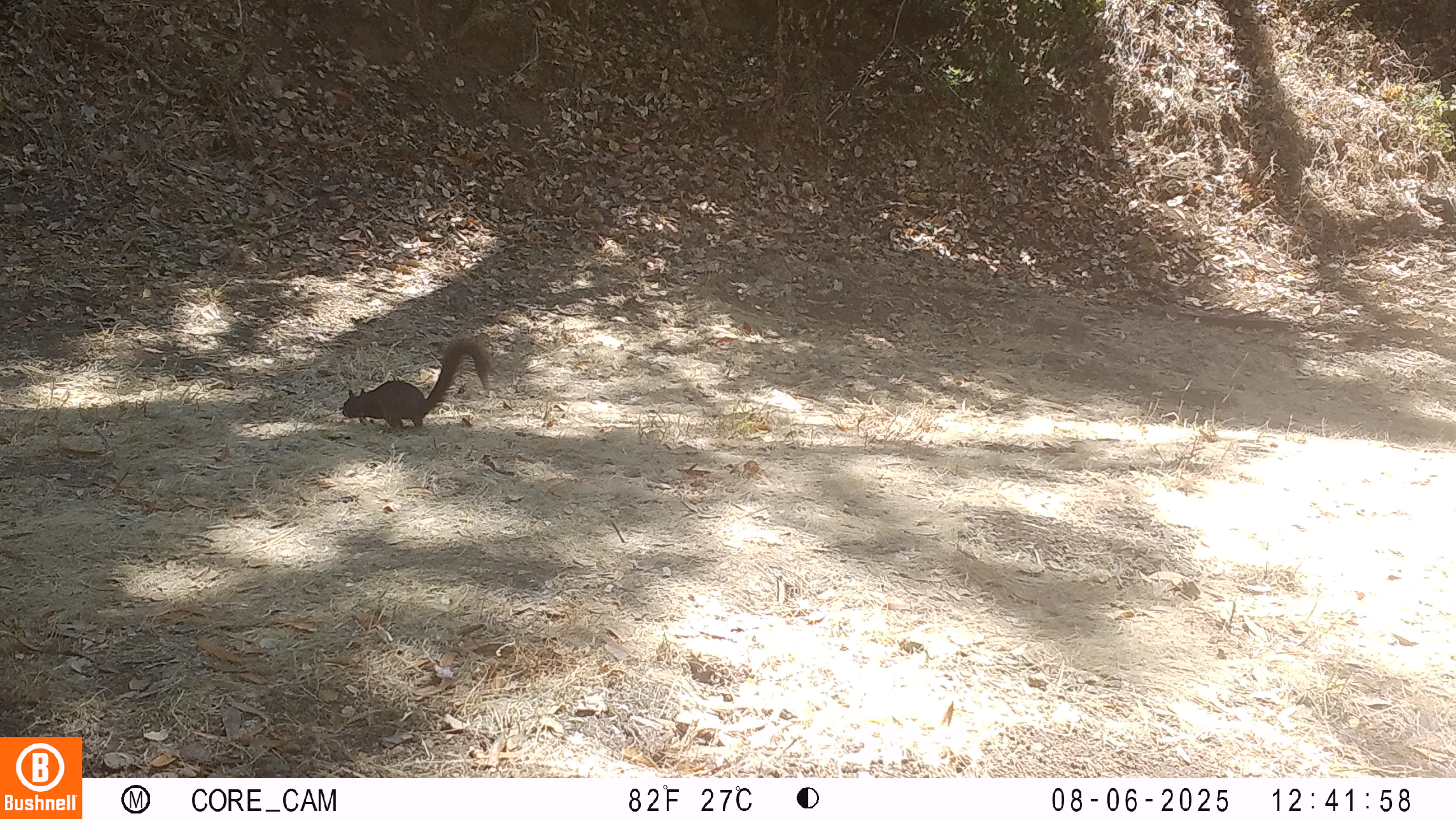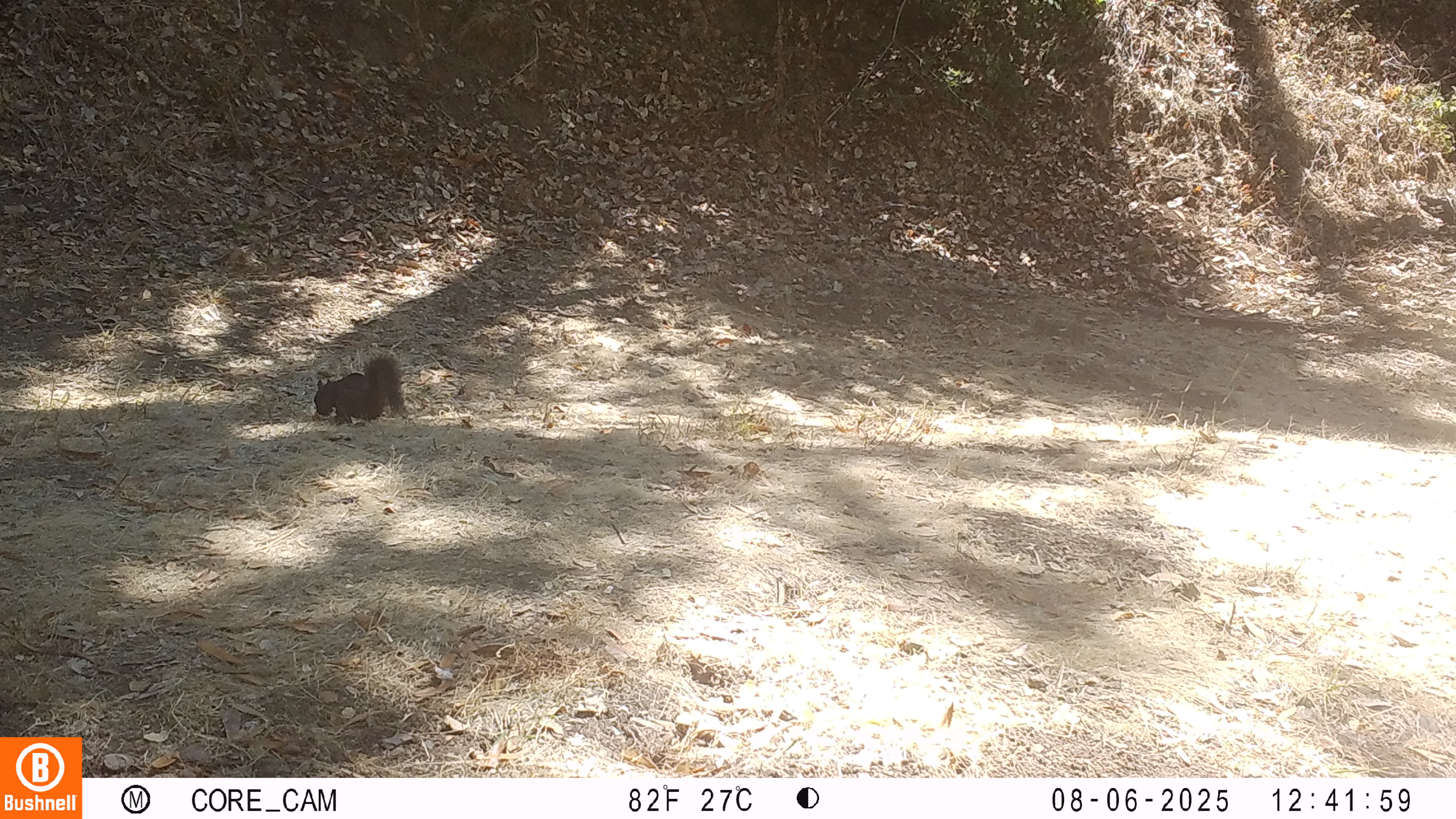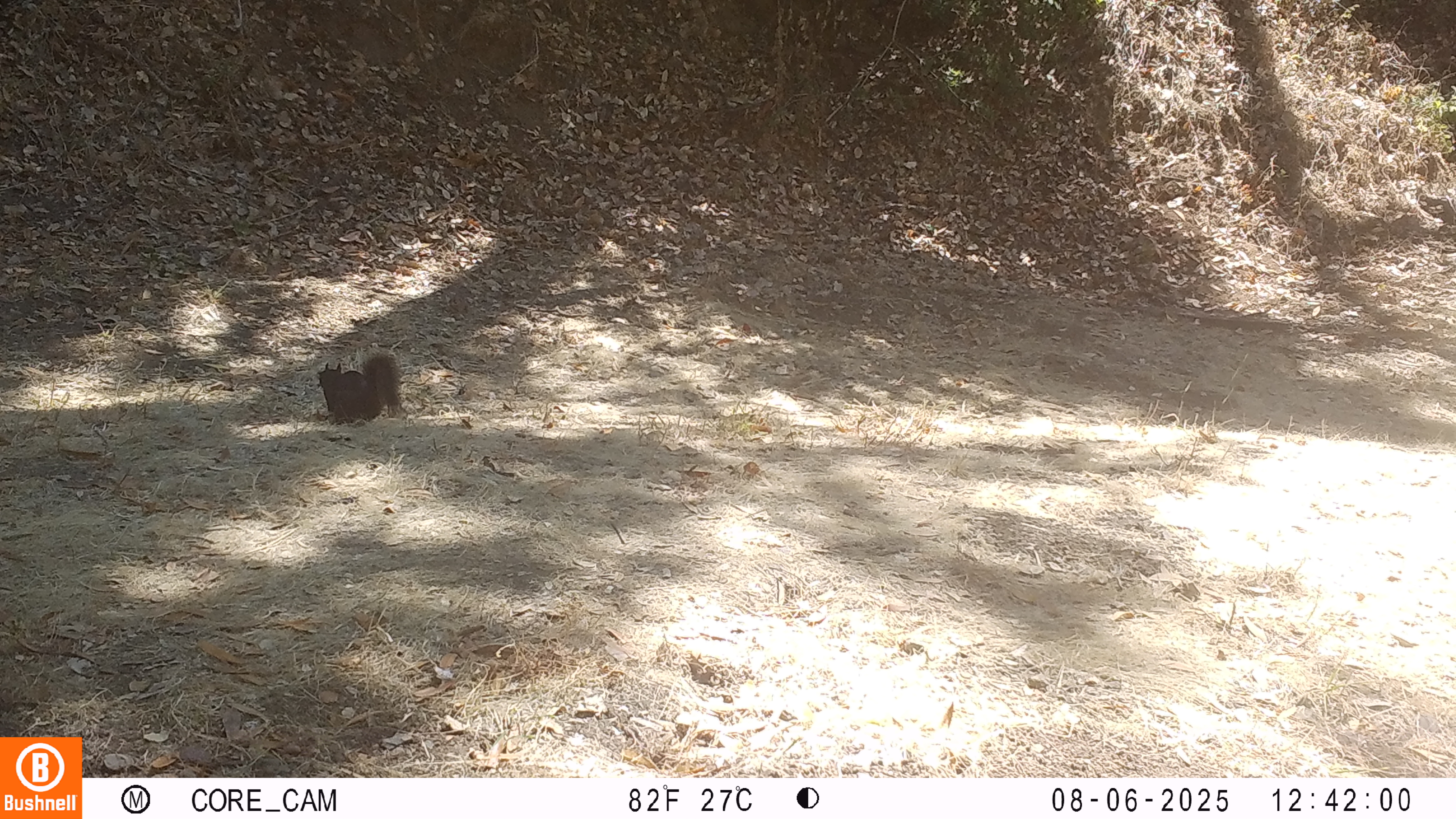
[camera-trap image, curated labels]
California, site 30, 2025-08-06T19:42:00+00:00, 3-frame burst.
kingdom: Animalia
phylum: Chordata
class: Mammalia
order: Rodentia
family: Sciuridae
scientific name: Sciuridae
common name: squirrel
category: unknown squirrel